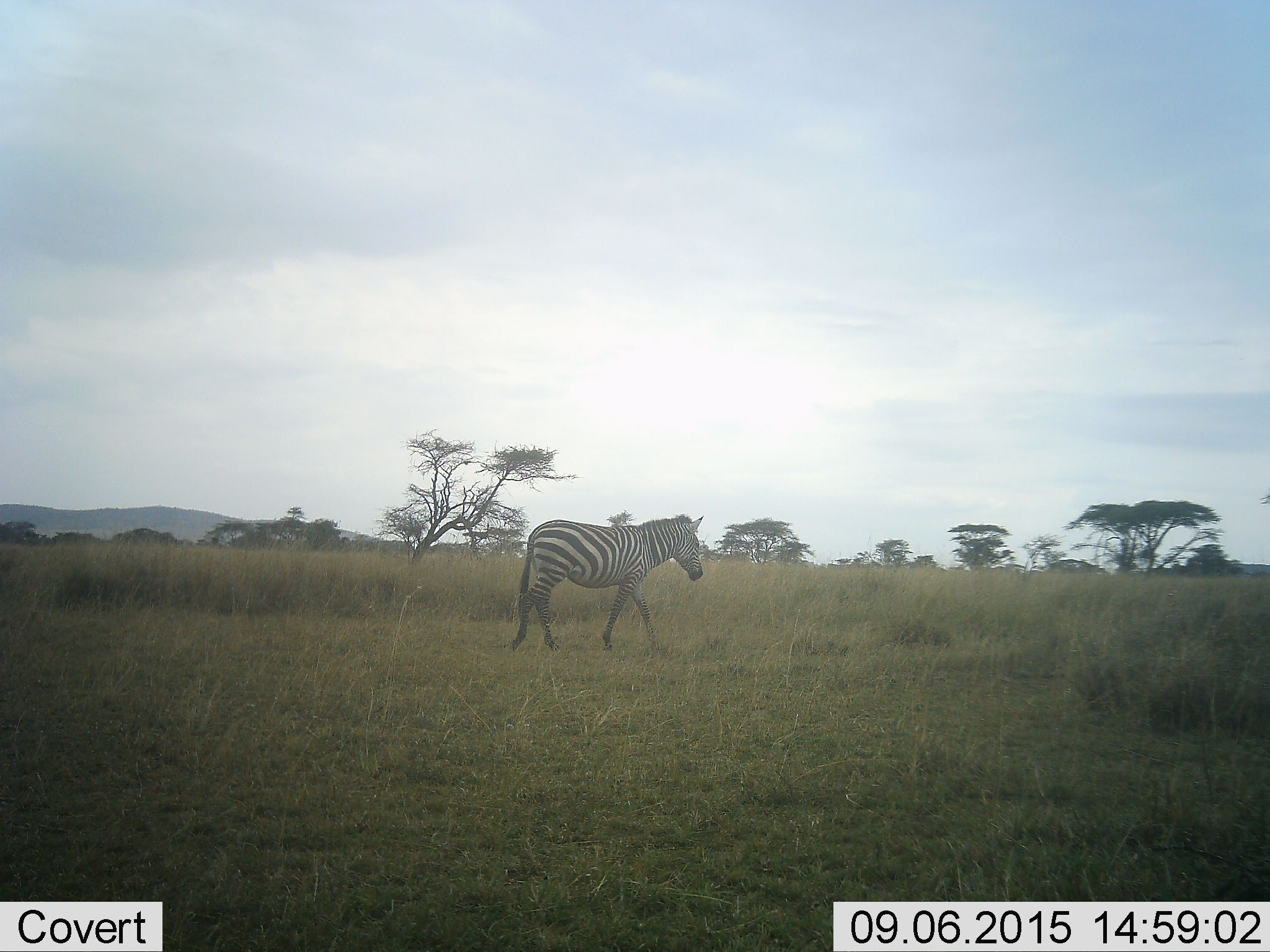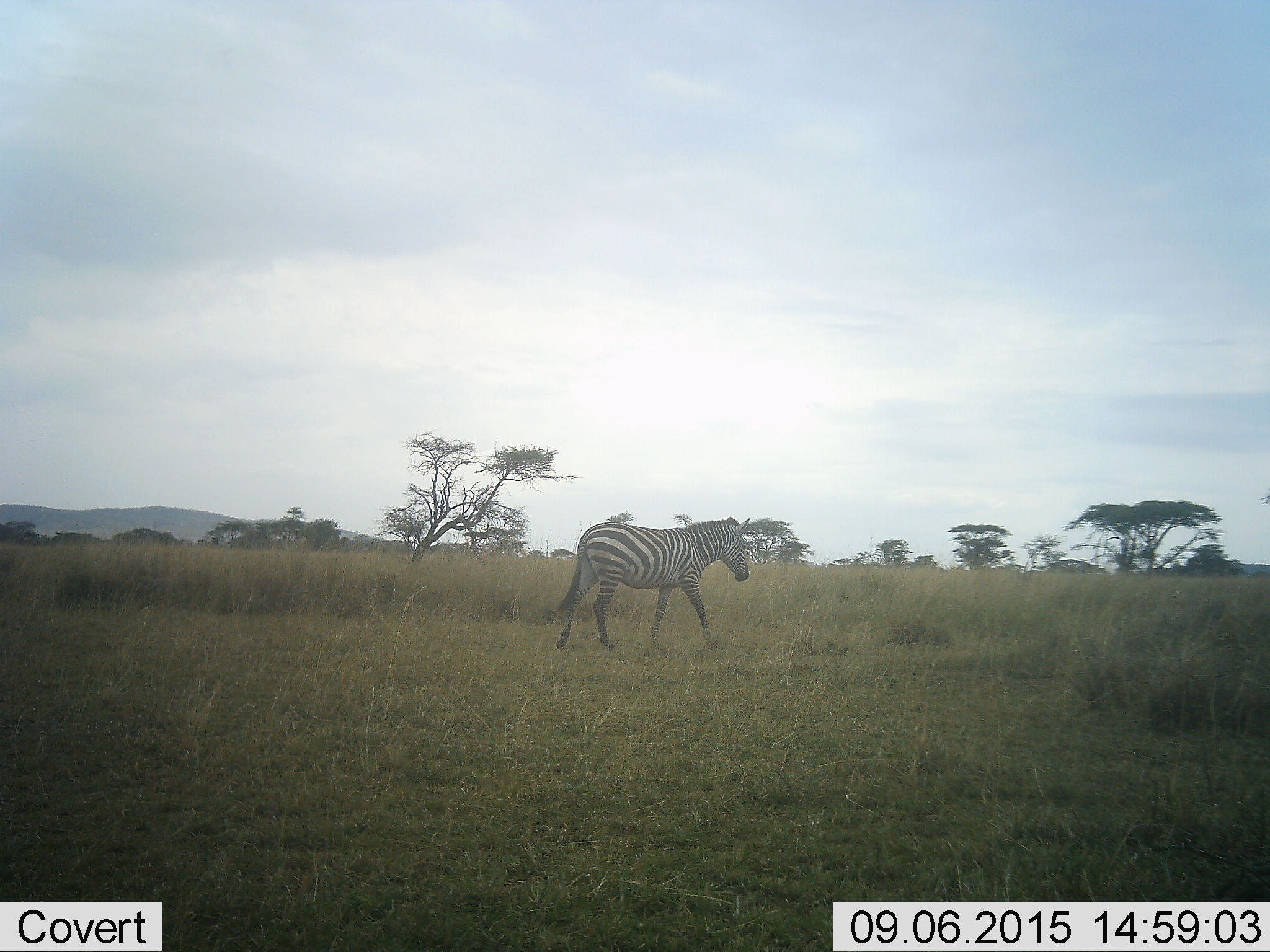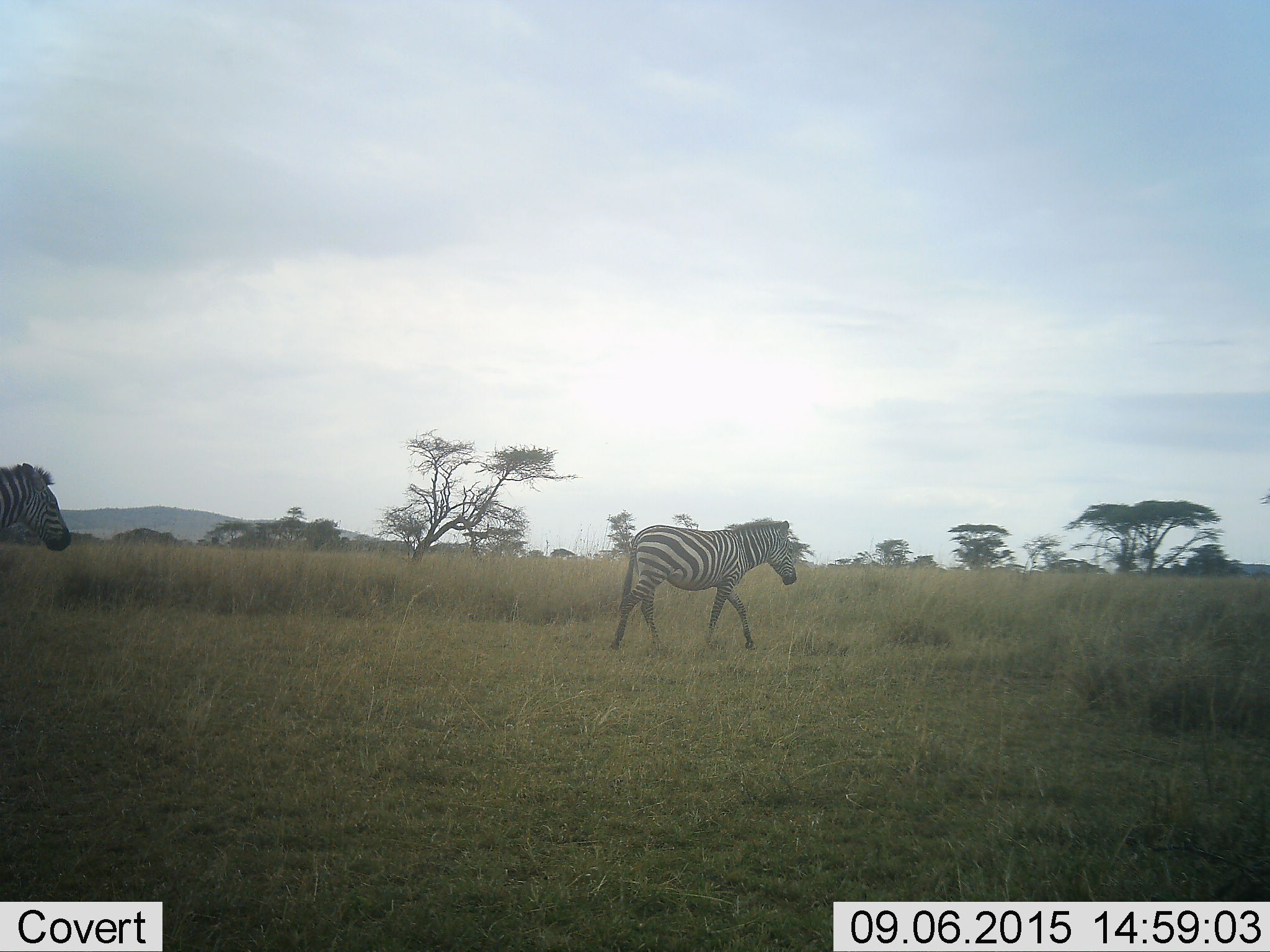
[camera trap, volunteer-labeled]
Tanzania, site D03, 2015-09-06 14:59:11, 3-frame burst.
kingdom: Animalia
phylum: Chordata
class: Mammalia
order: Perissodactyla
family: Equidae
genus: Equus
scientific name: Equus quagga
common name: plains zebra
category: zebra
Zebra (plains zebra) (Equus quagga), count 2. Behavior (volunteer vote fractions): standing 11%, resting 0%, moving 95%, interacting 0%. Young present (vote fraction): 0%. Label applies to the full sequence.